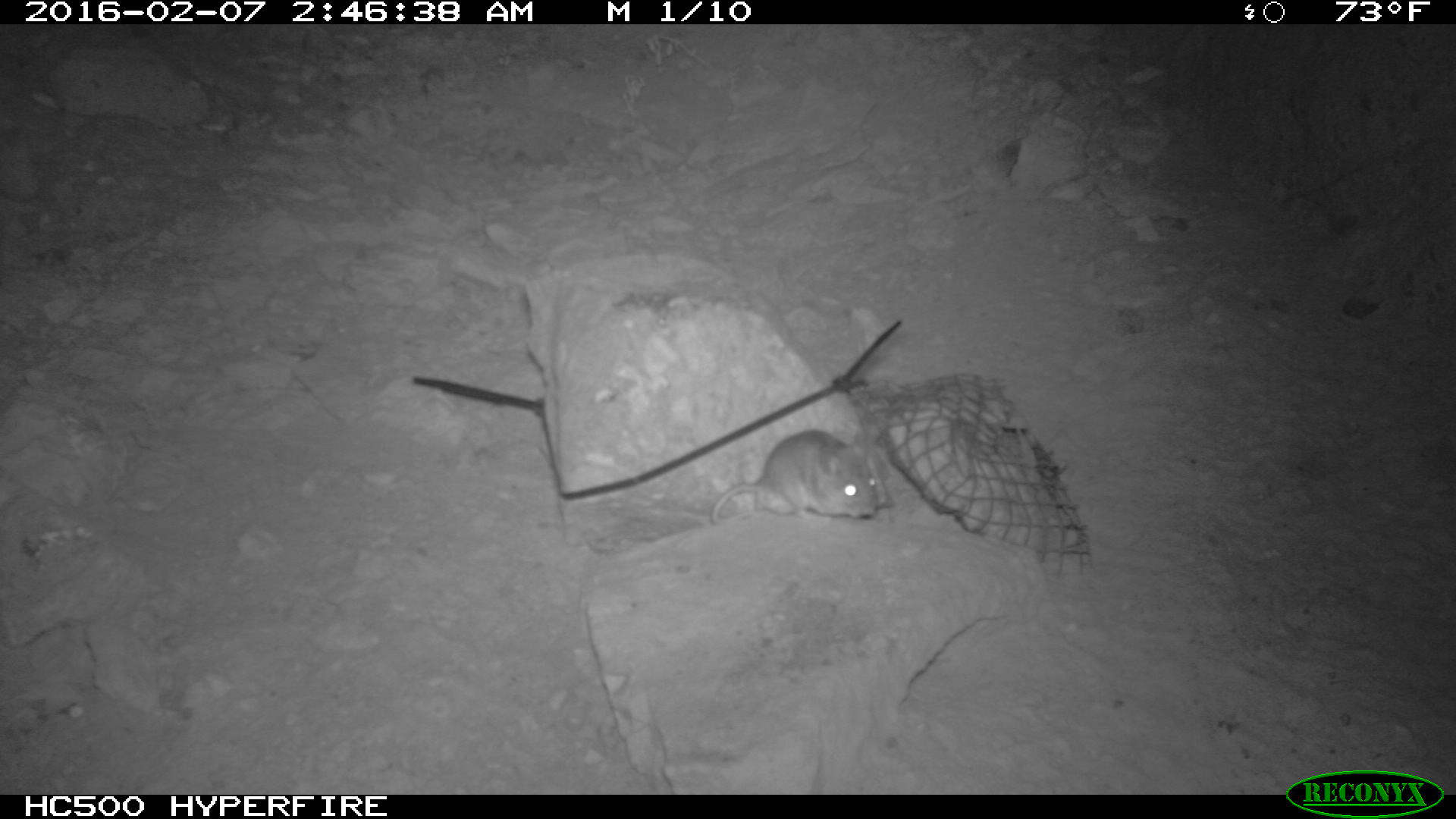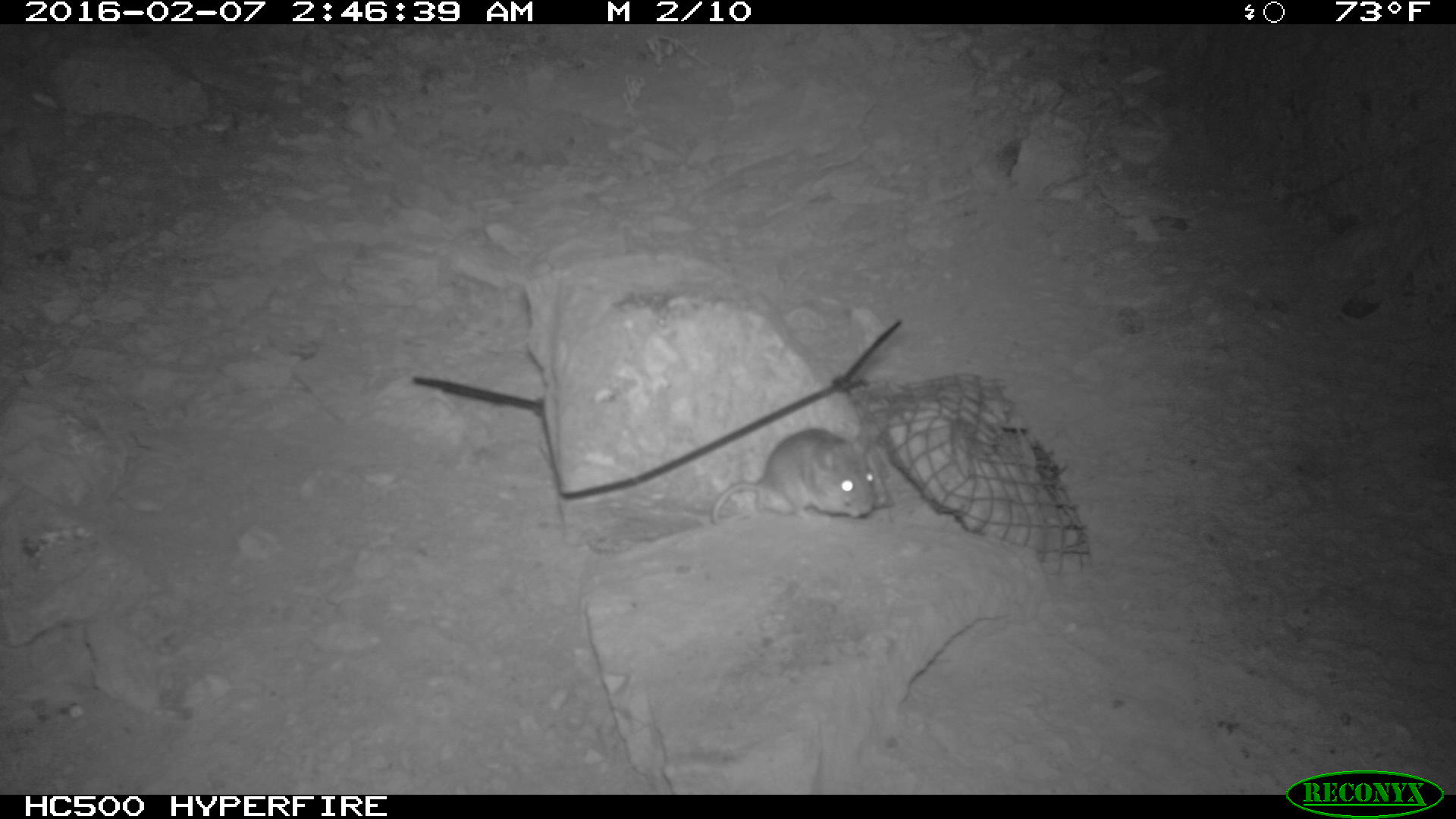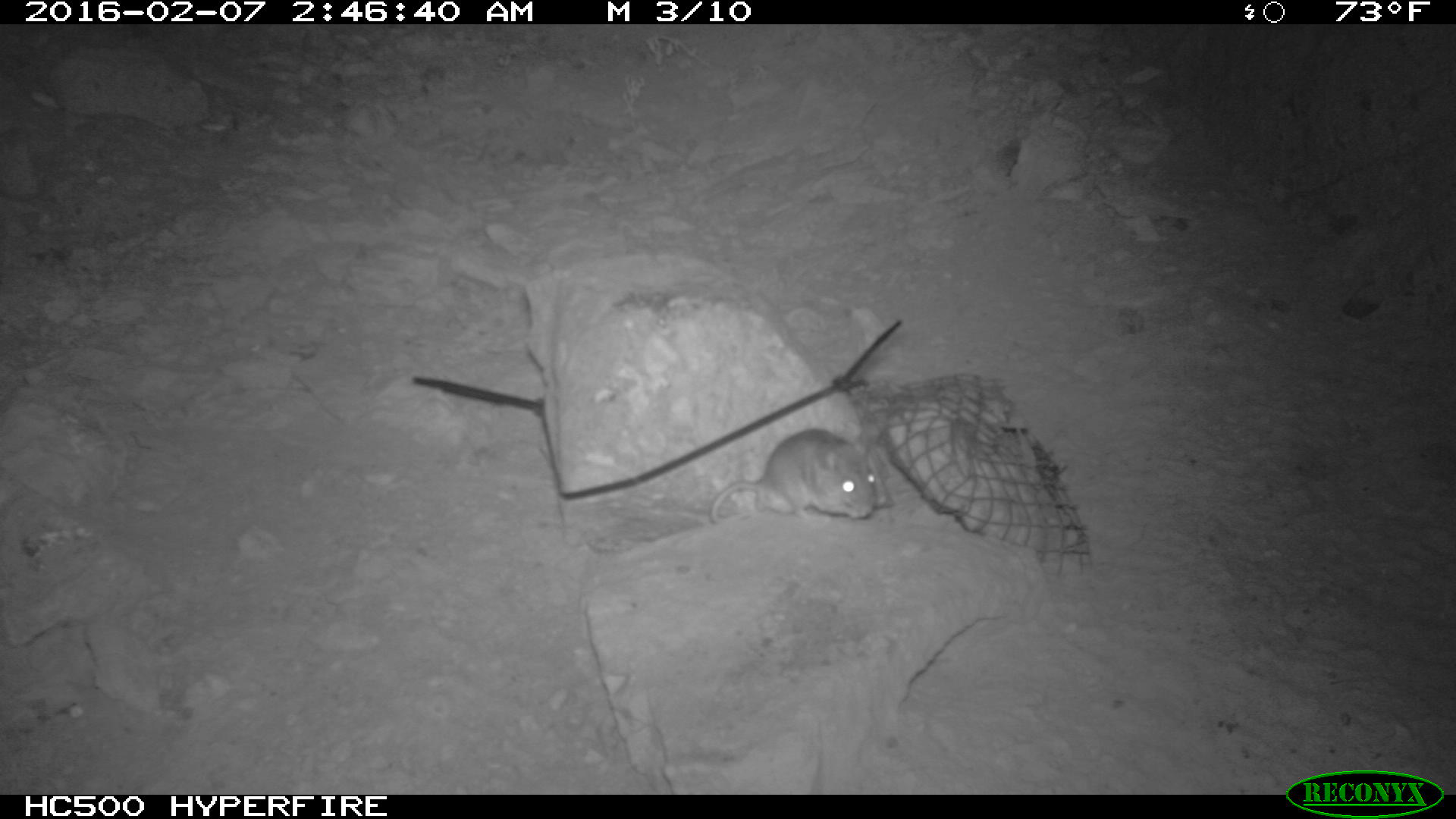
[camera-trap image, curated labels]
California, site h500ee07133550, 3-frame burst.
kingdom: Animalia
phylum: Chordata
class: Mammalia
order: Rodentia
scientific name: Rodentia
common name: rodent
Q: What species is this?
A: Rodent (Rodentia).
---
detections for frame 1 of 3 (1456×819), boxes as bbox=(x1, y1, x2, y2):
rodent: bbox=(704, 431, 883, 529)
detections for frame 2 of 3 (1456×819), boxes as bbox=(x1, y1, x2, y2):
rodent: bbox=(711, 427, 875, 524)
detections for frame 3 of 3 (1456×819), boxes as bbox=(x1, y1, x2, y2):
rodent: bbox=(707, 428, 876, 526)